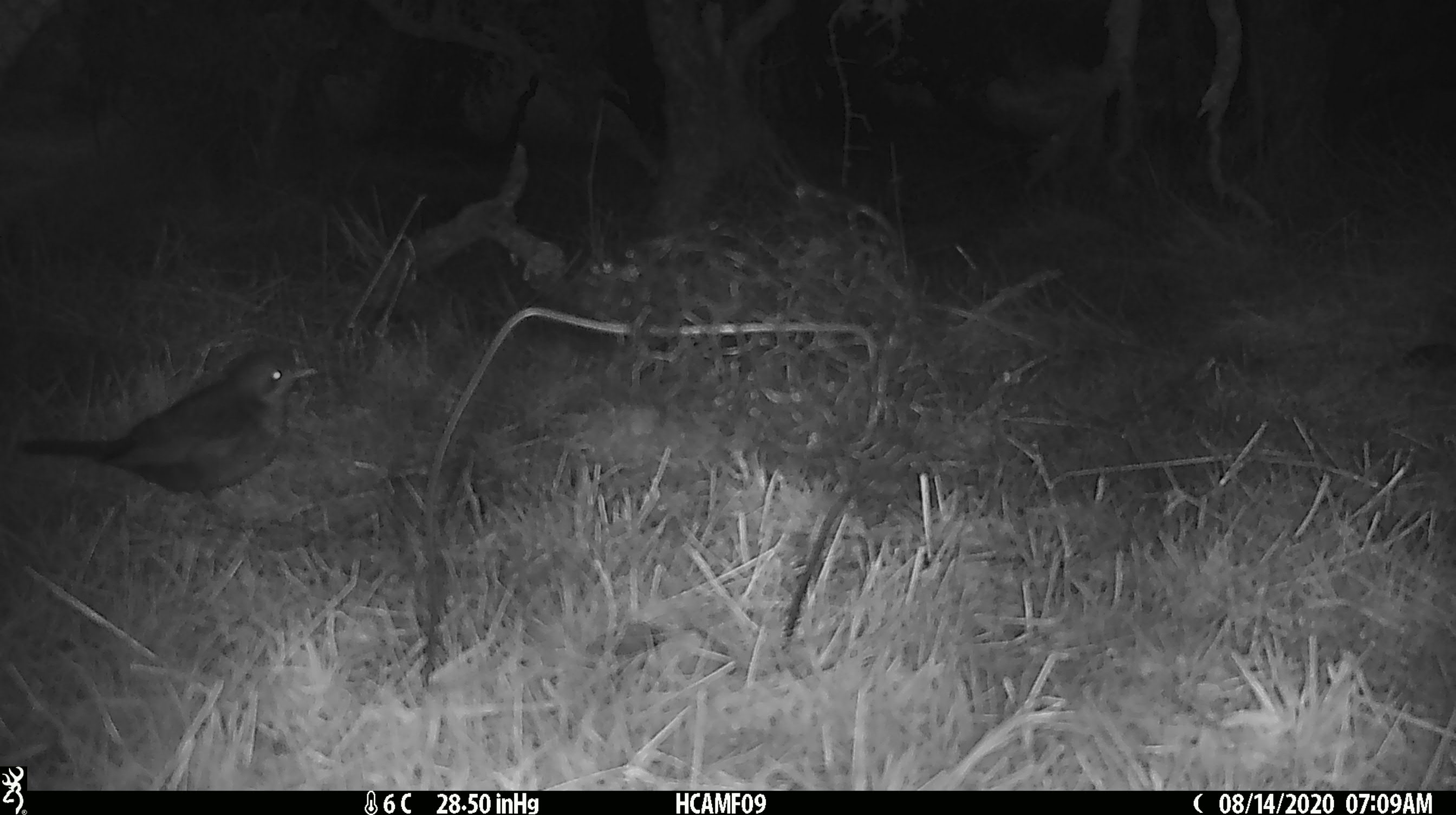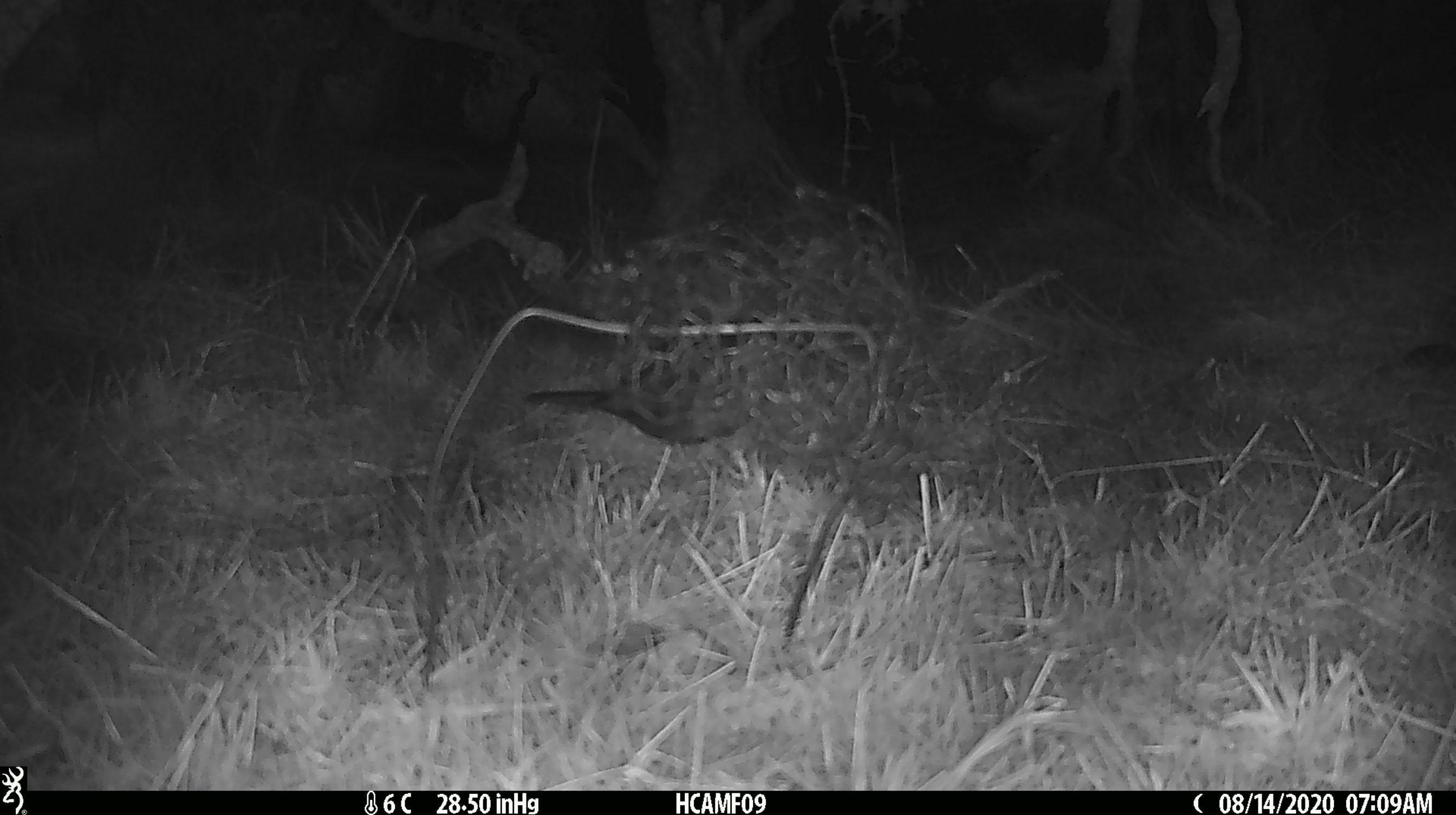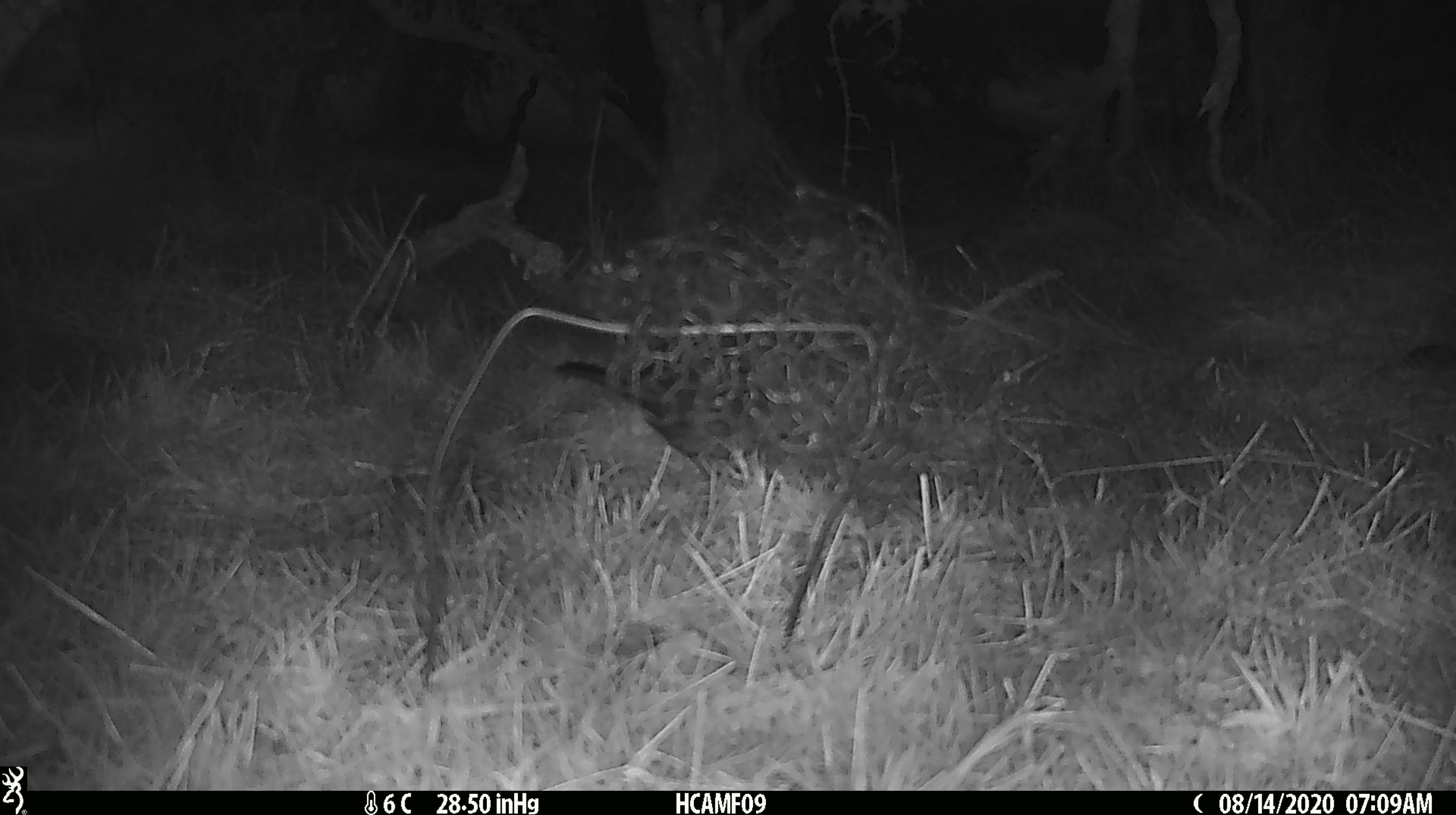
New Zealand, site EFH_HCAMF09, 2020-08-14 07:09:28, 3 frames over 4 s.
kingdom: Animalia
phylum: Chordata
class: Aves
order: Passeriformes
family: Turdidae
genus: Turdus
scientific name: Turdus merula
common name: eurasian blackbird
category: blackbird